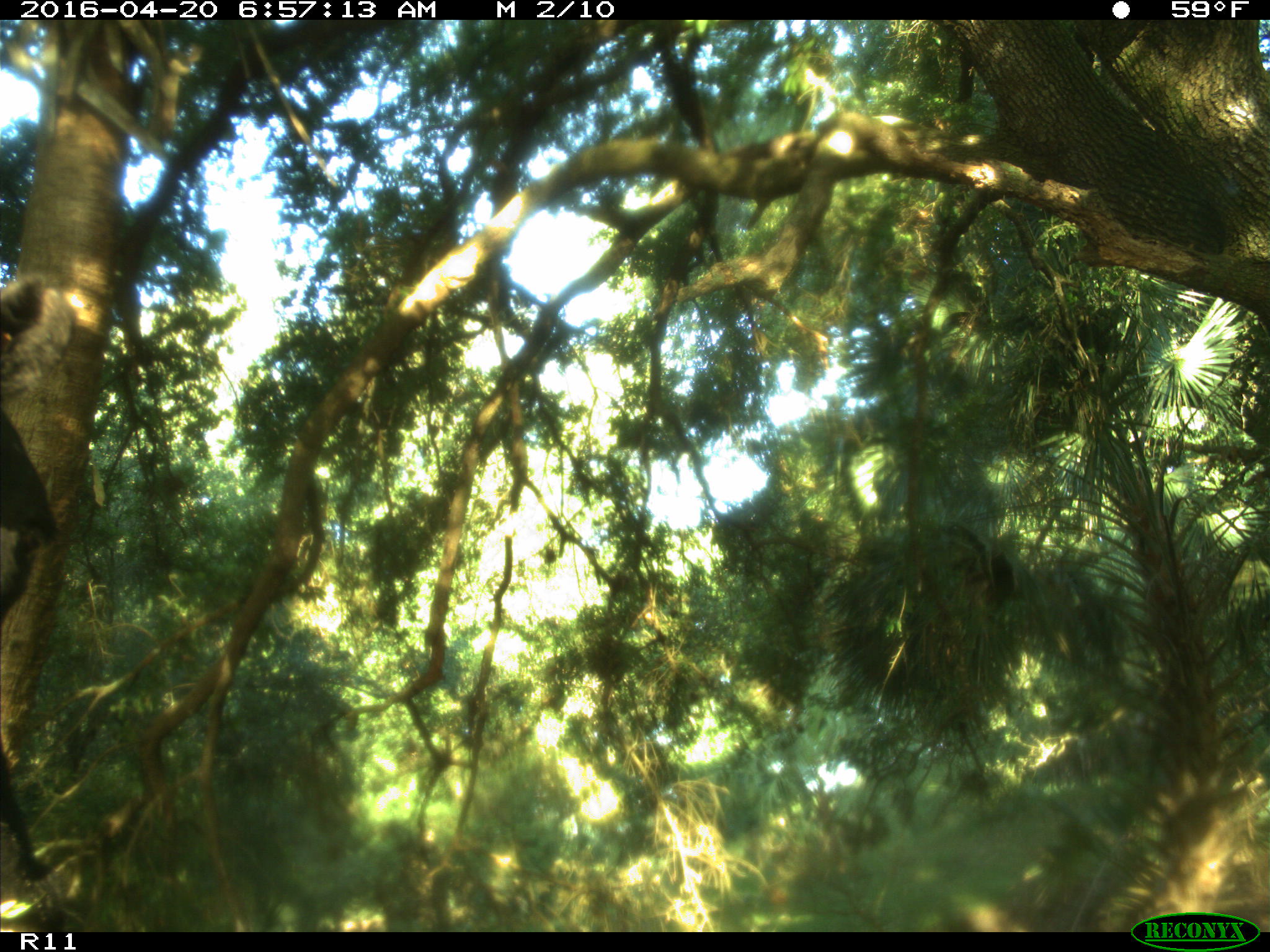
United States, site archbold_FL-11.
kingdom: Animalia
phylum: Chordata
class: Mammalia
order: Artiodactyla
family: Bovidae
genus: Bos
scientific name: Bos taurus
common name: domestic cow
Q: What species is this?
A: Bos taurus (domestic cow).